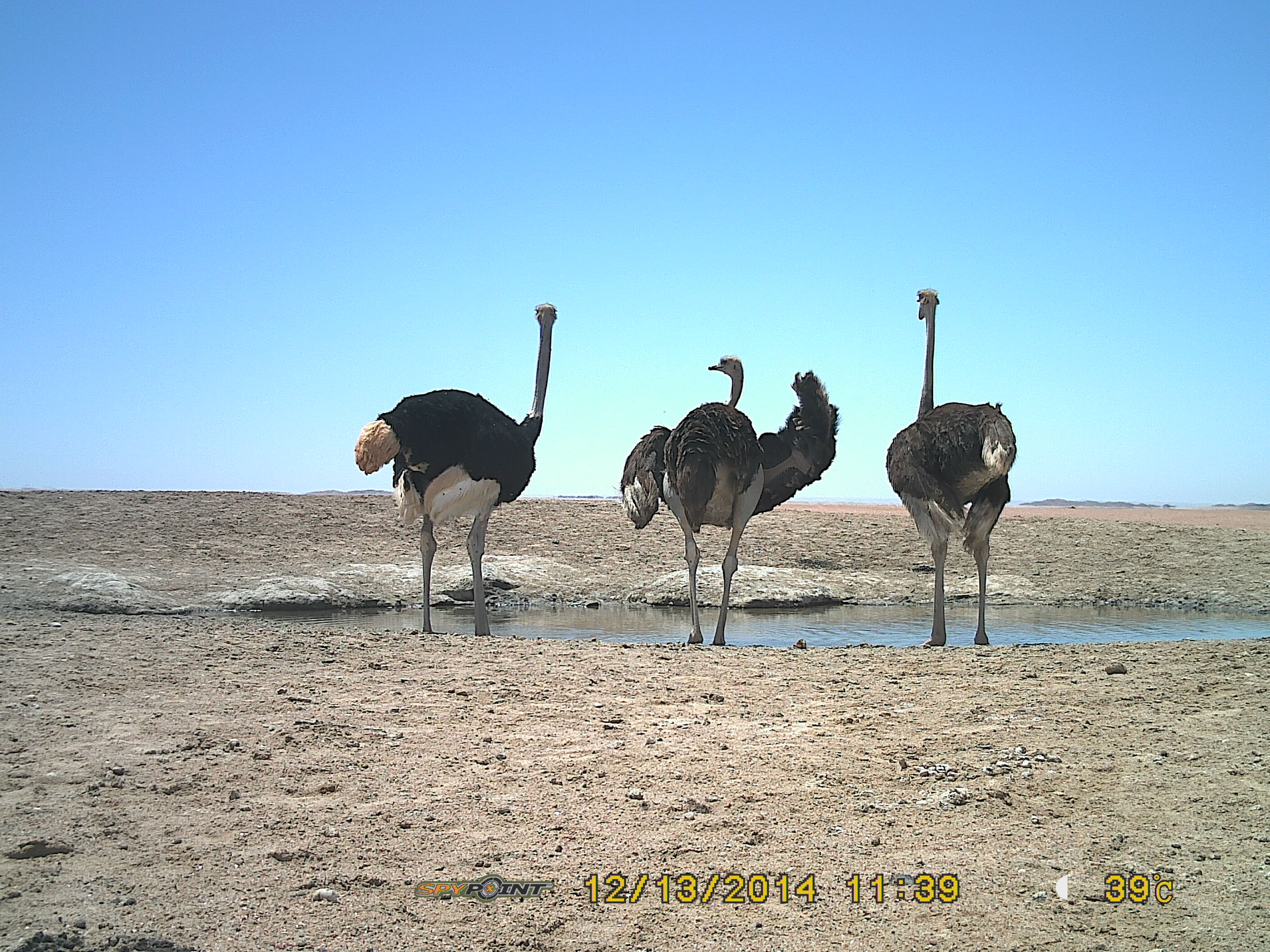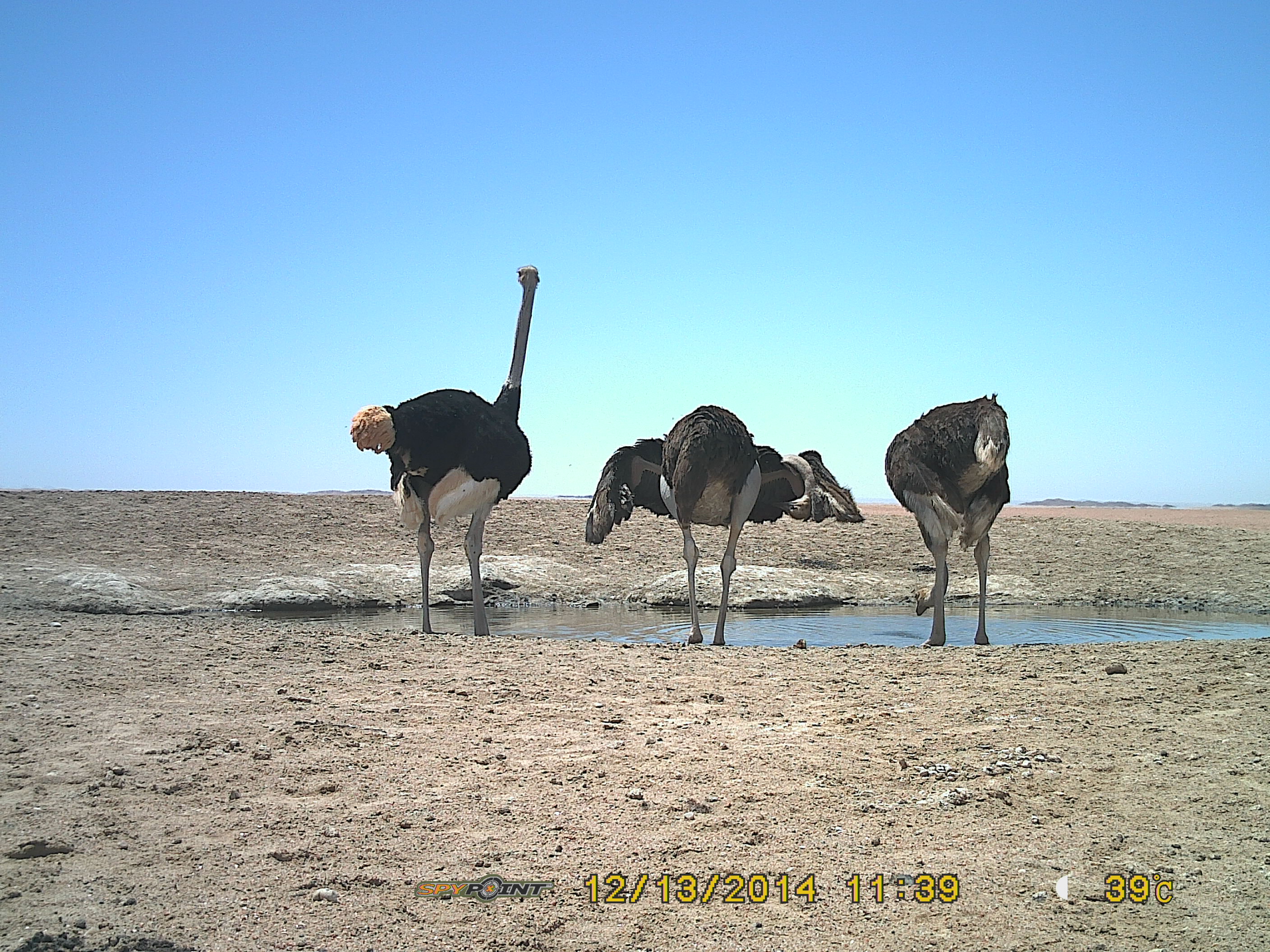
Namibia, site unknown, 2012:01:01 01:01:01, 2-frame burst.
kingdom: Animalia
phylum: Chordata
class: Aves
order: Struthioniformes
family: Struthionidae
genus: Struthio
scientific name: Struthio camelus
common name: common ostrich